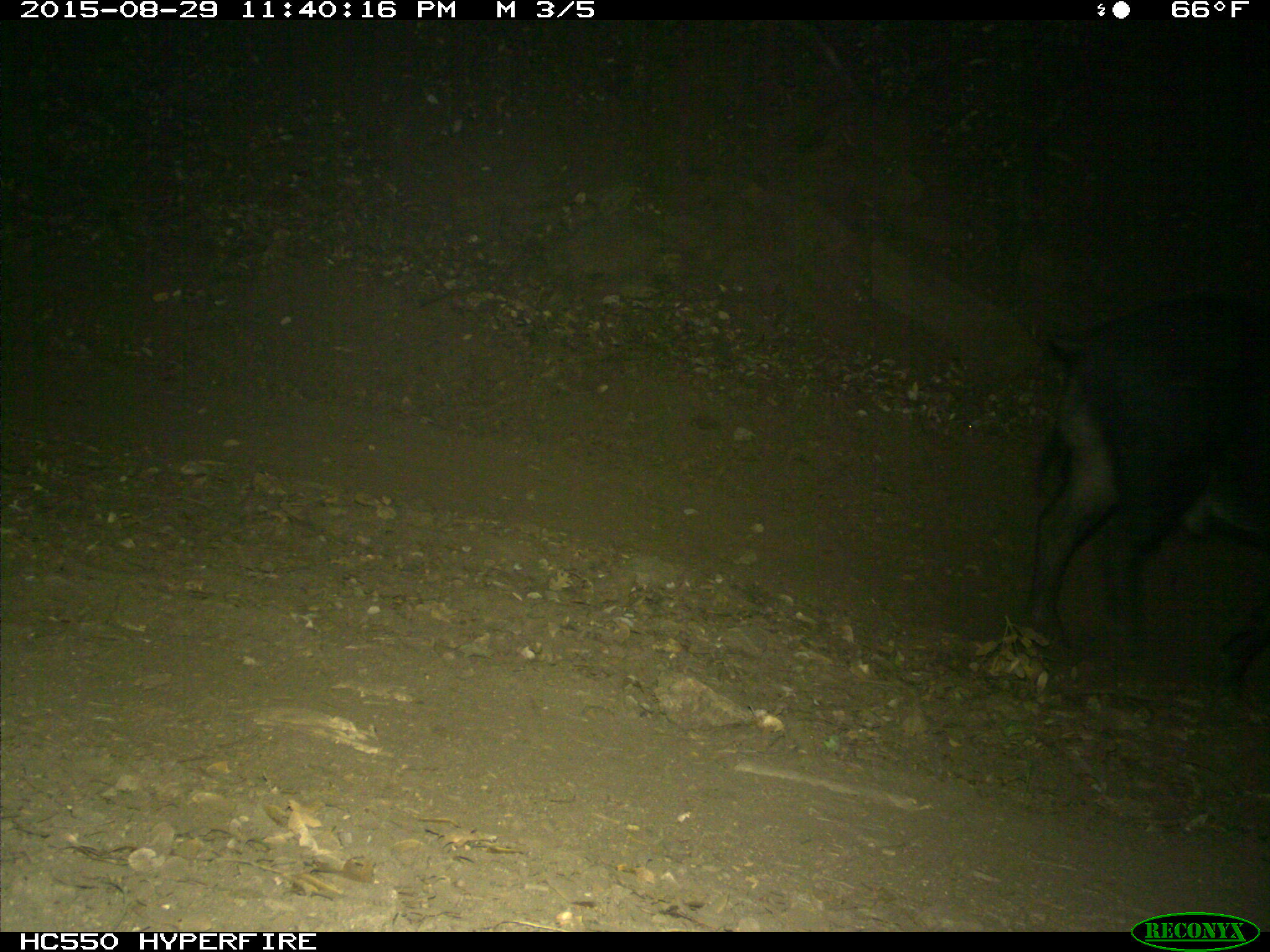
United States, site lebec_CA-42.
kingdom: Animalia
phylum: Chordata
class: Mammalia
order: Artiodactyla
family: Suidae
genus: Sus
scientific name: Sus scrofa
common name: wild boar